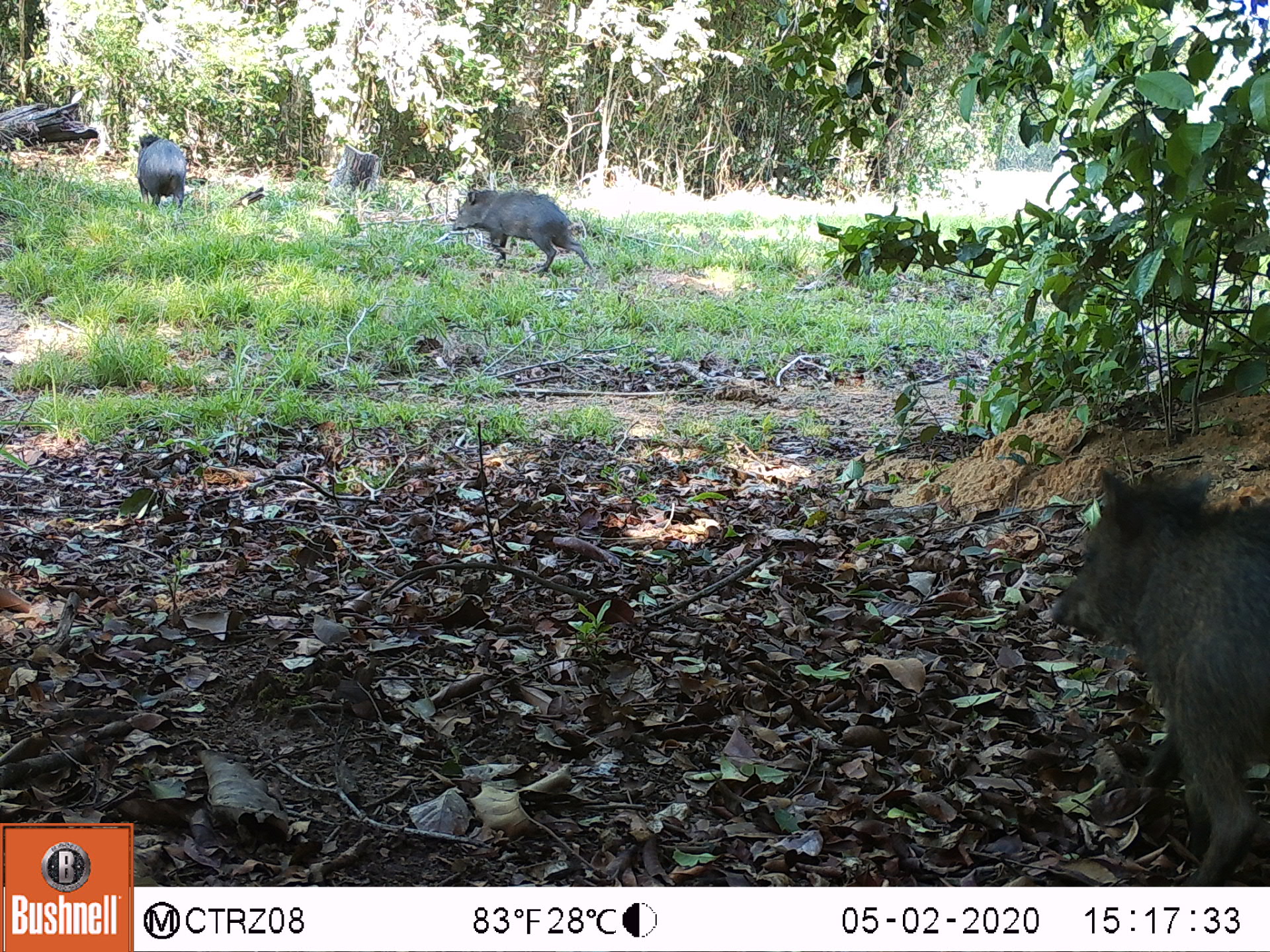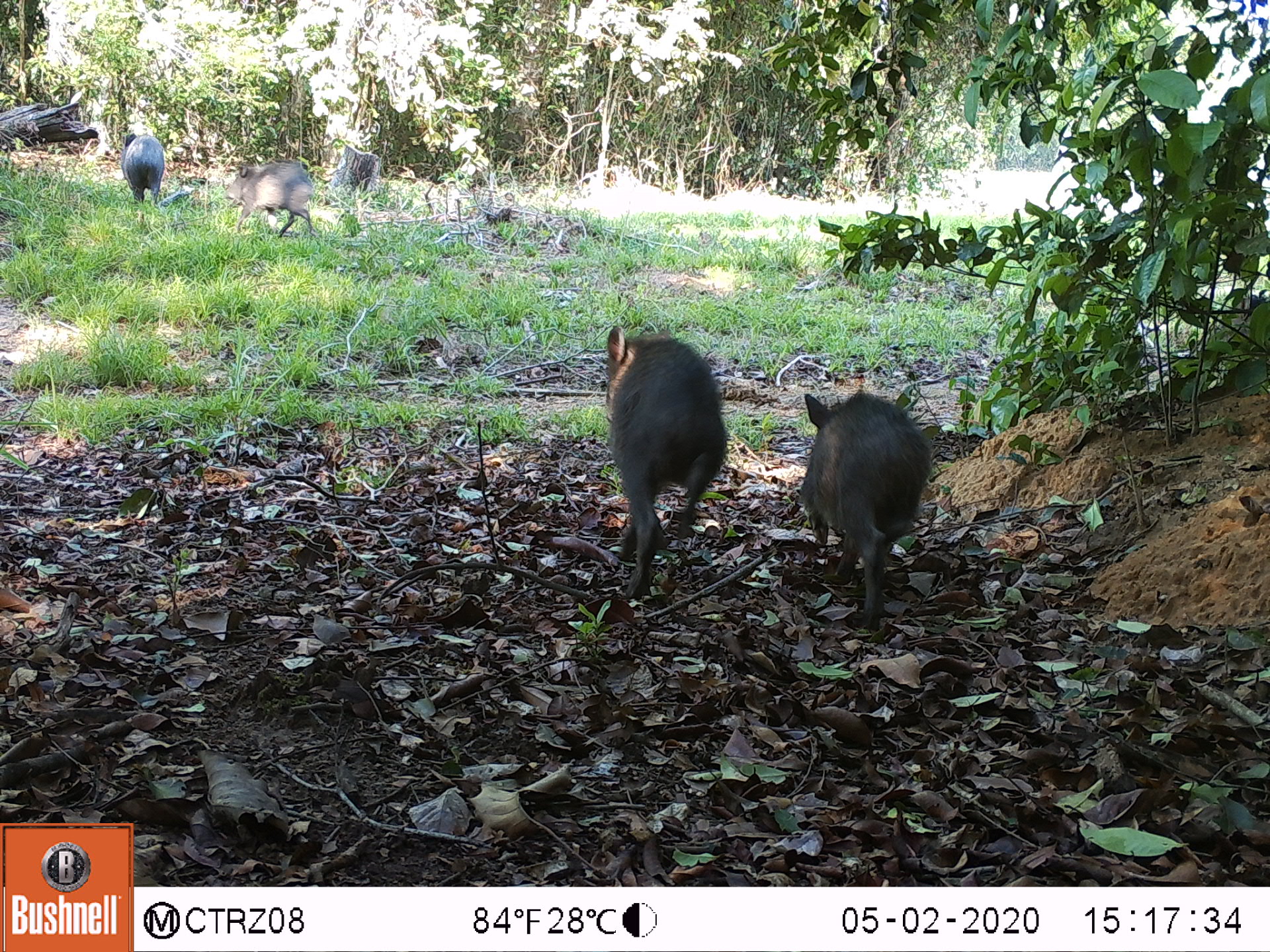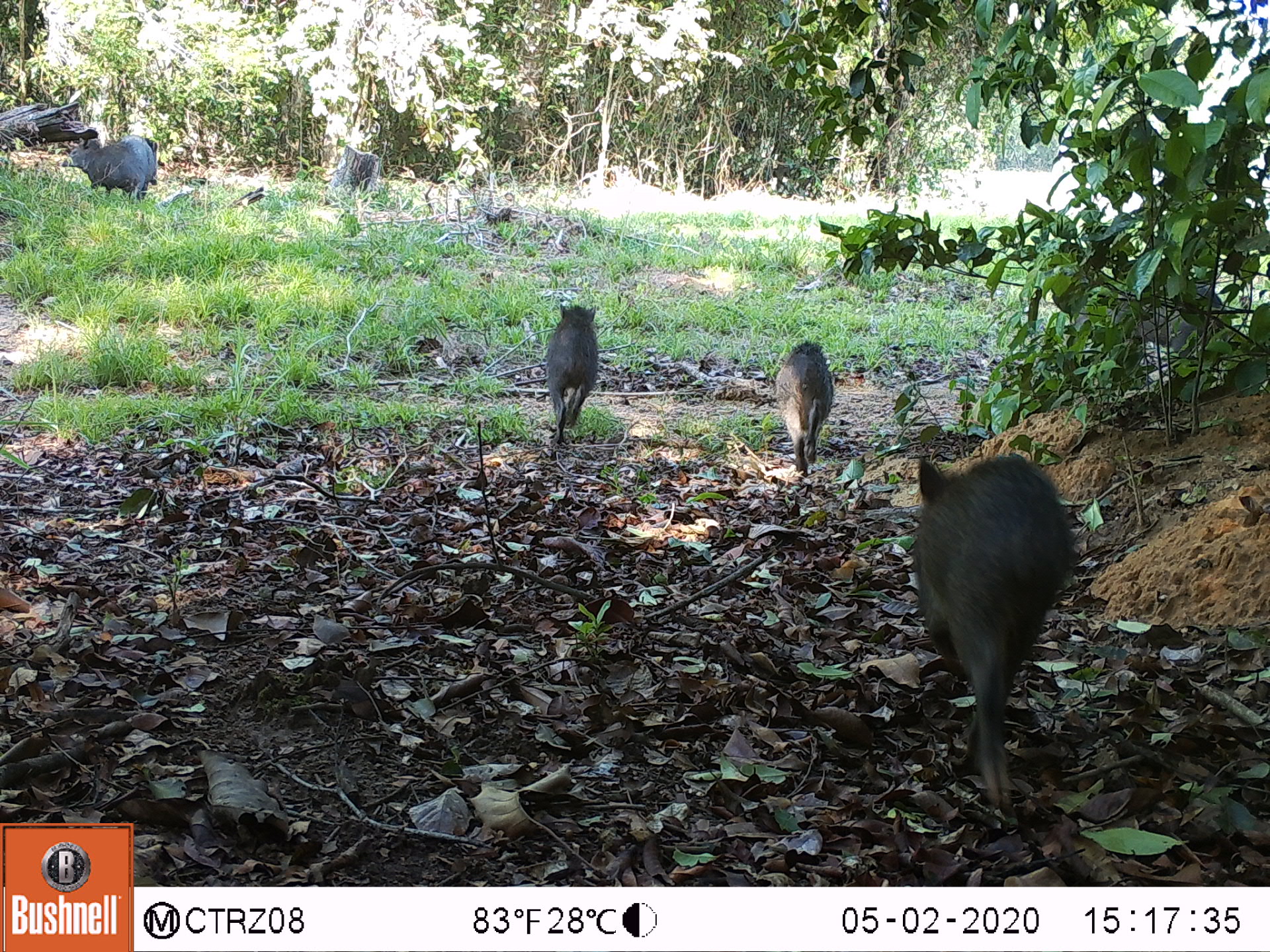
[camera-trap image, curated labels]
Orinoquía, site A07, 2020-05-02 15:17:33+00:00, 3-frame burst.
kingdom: Animalia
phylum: Chordata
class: Mammalia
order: Artiodactyla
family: Tayassuidae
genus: Pecari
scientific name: Pecari tajacu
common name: collared peccary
Collared peccary (Pecari tajacu).